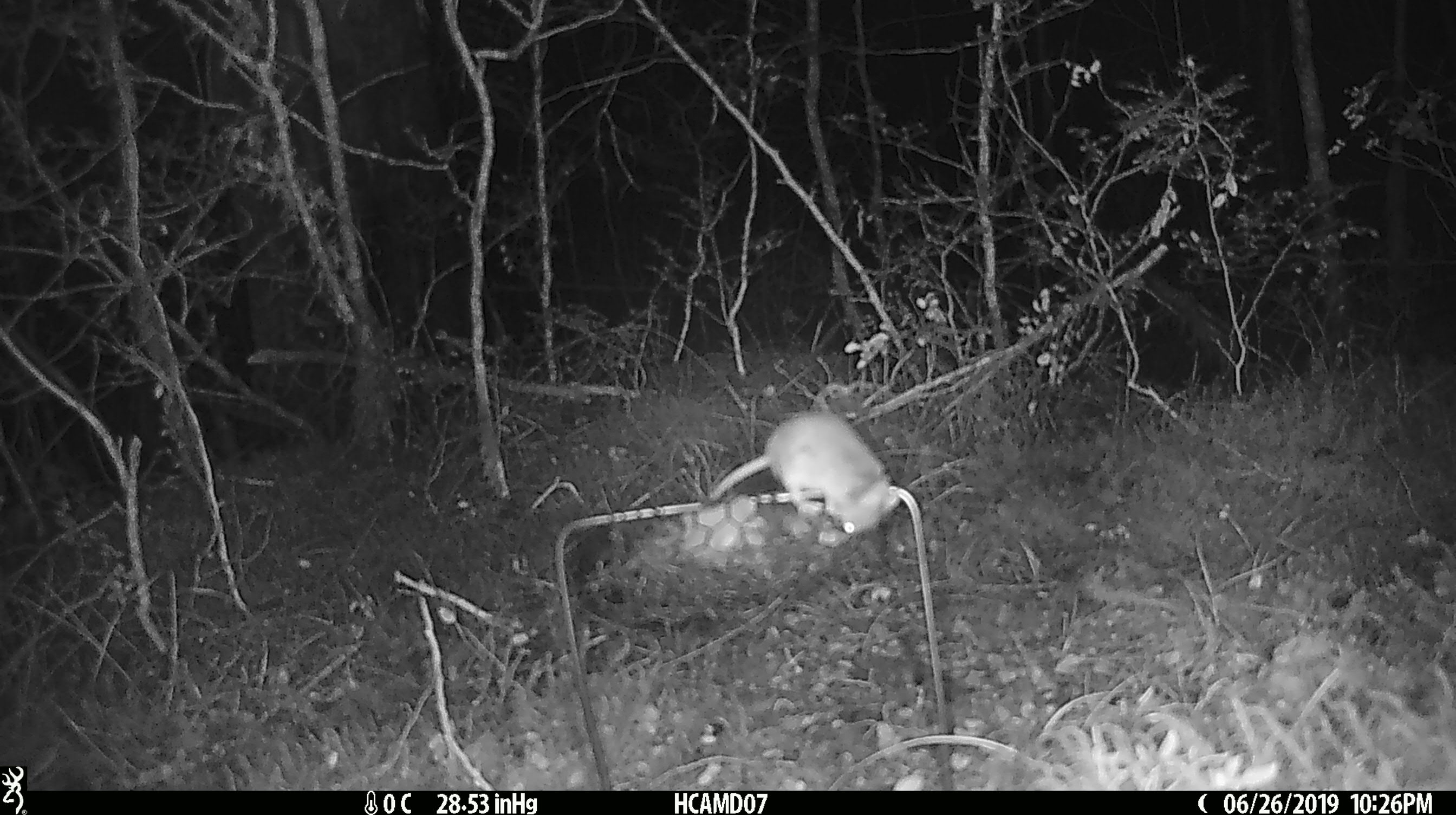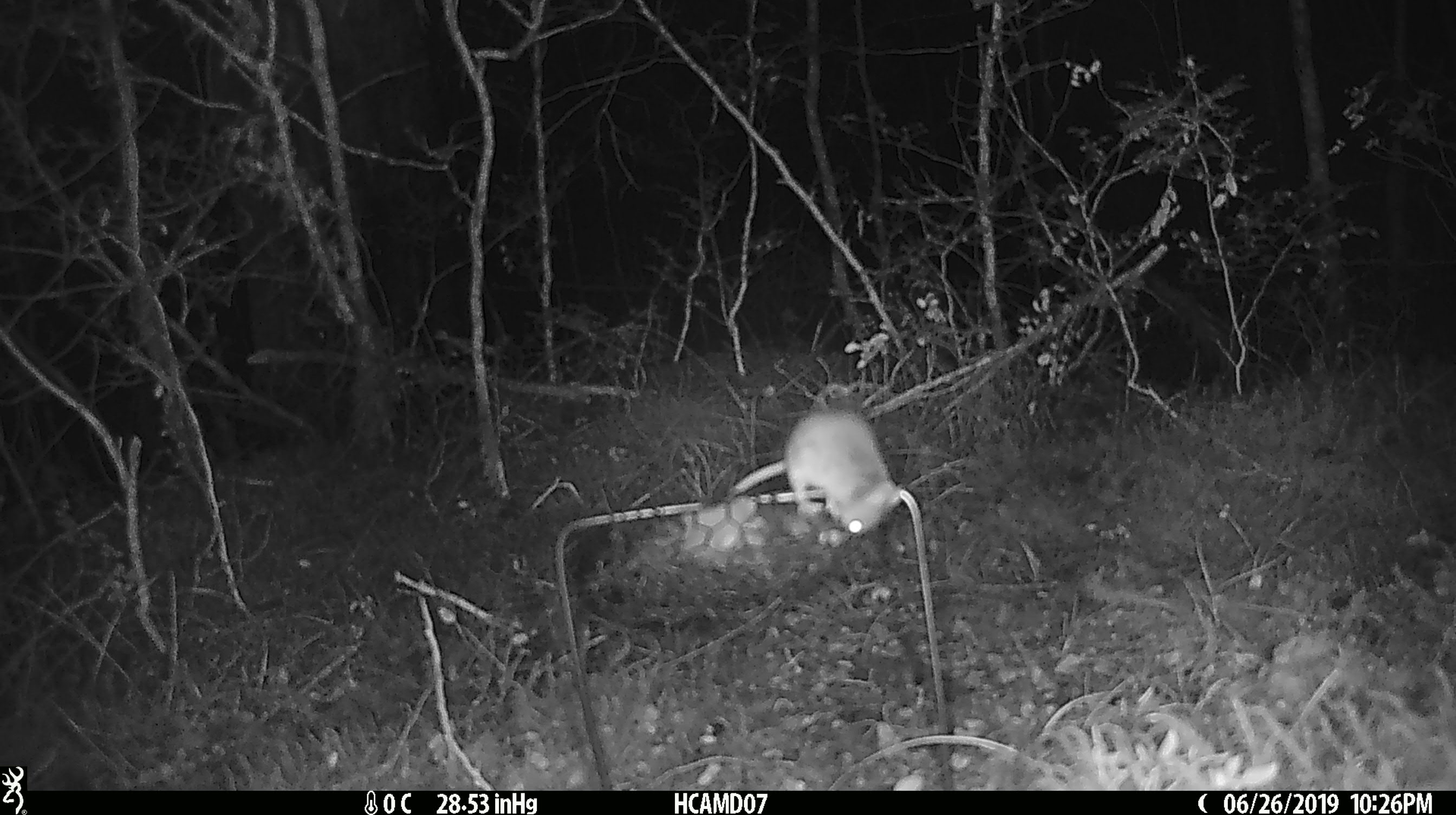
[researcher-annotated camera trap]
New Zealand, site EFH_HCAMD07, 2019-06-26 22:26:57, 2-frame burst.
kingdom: Animalia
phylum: Chordata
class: Mammalia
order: Rodentia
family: Muridae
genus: Mus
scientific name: Mus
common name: mouse